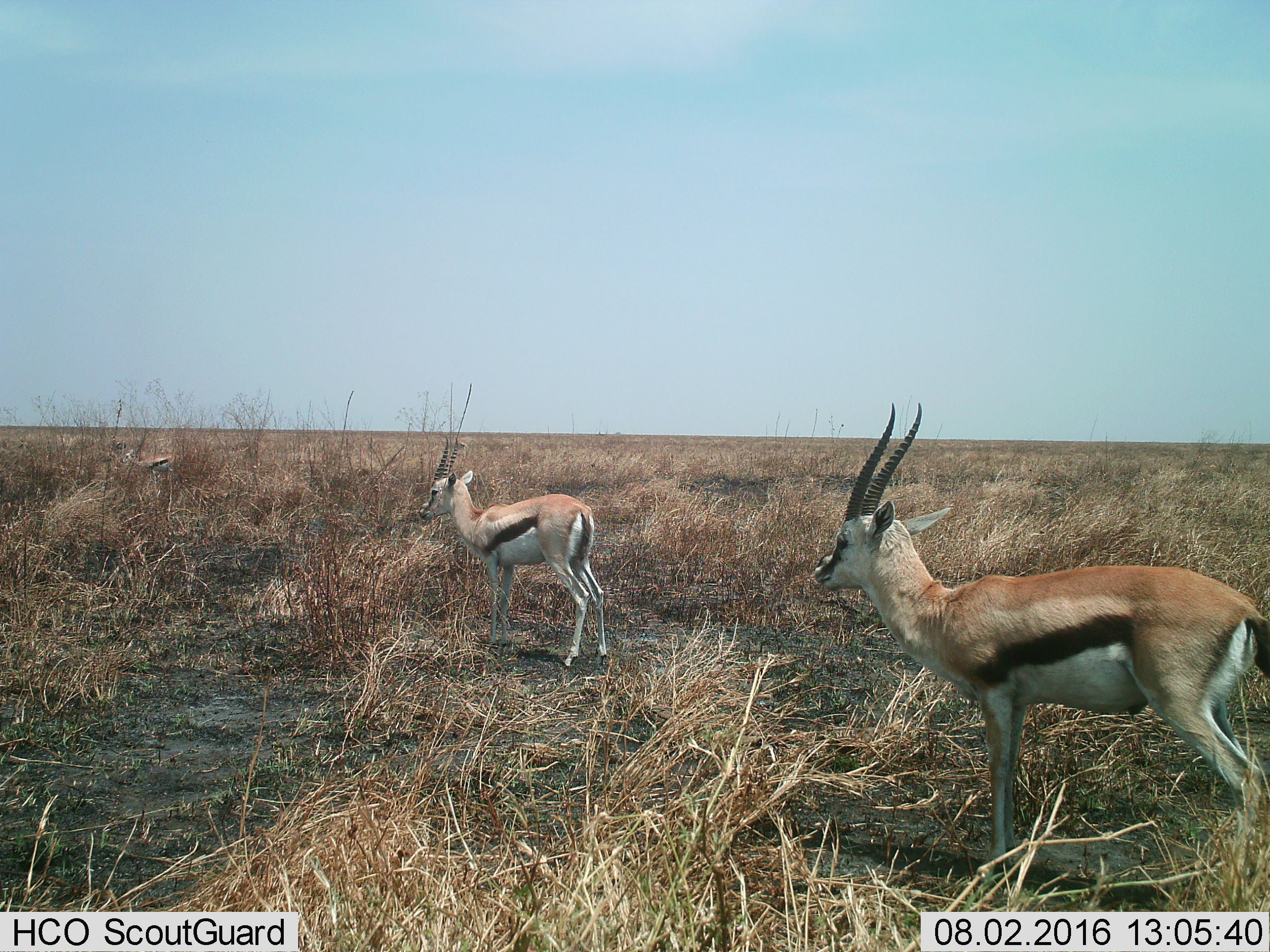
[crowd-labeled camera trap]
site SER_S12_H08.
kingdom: Animalia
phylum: Chordata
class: Mammalia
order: Artiodactyla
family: Bovidae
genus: Eudorcas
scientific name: Eudorcas thomsonii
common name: thomson's gazelle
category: gazellethomsons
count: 3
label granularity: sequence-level